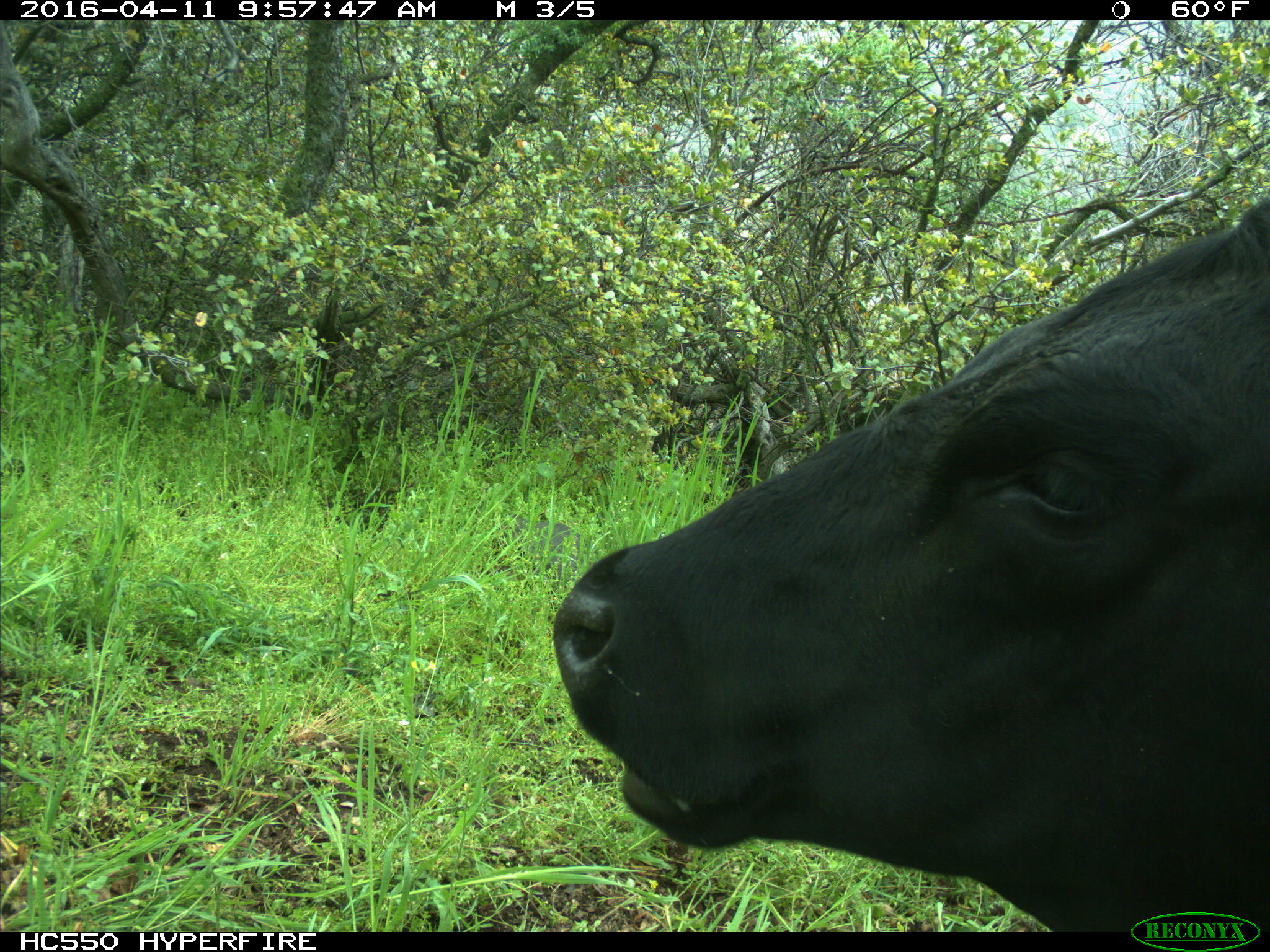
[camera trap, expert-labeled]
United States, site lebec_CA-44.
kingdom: Animalia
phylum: Chordata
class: Mammalia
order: Artiodactyla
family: Bovidae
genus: Bos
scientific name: Bos taurus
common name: domestic cow